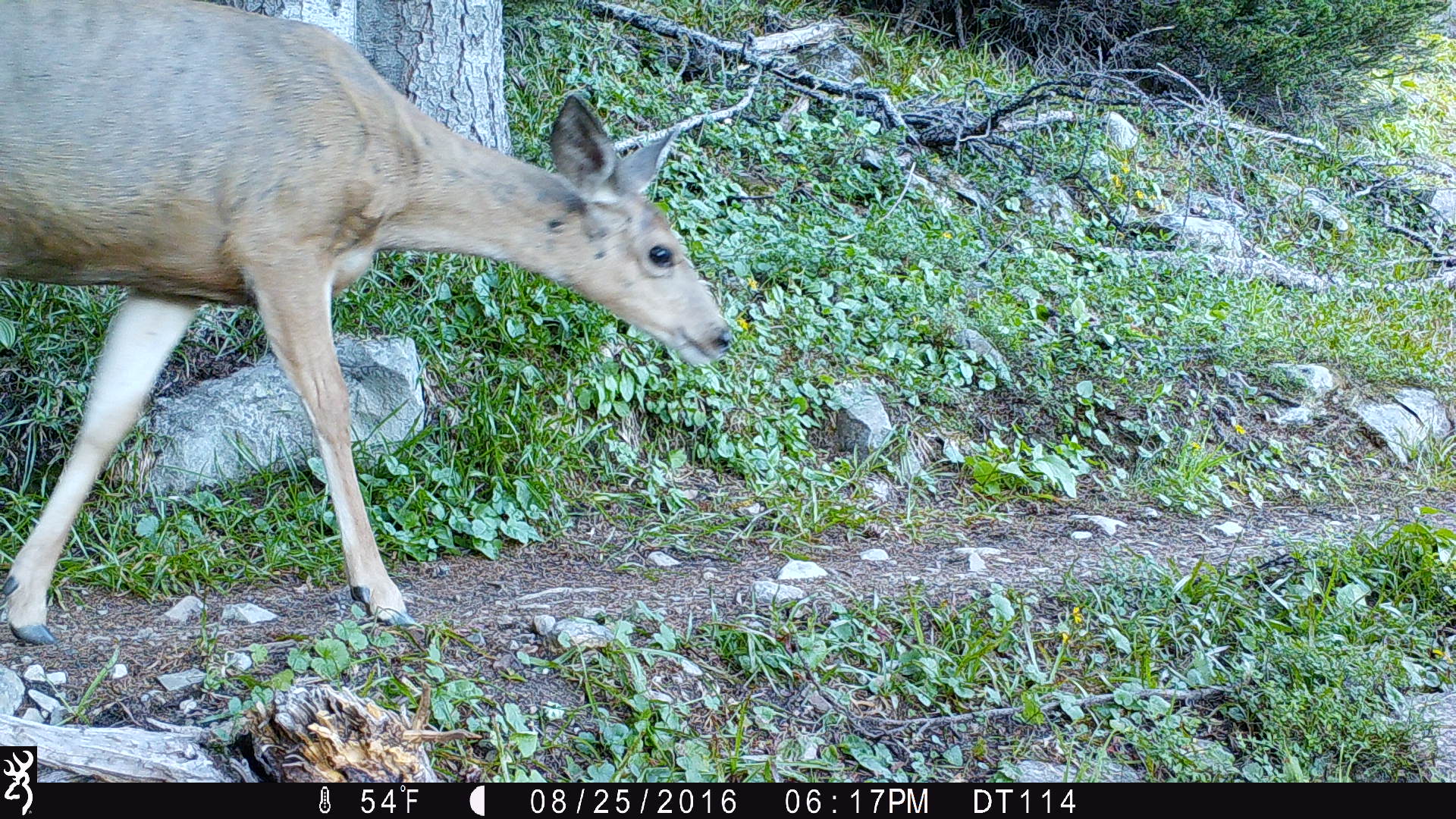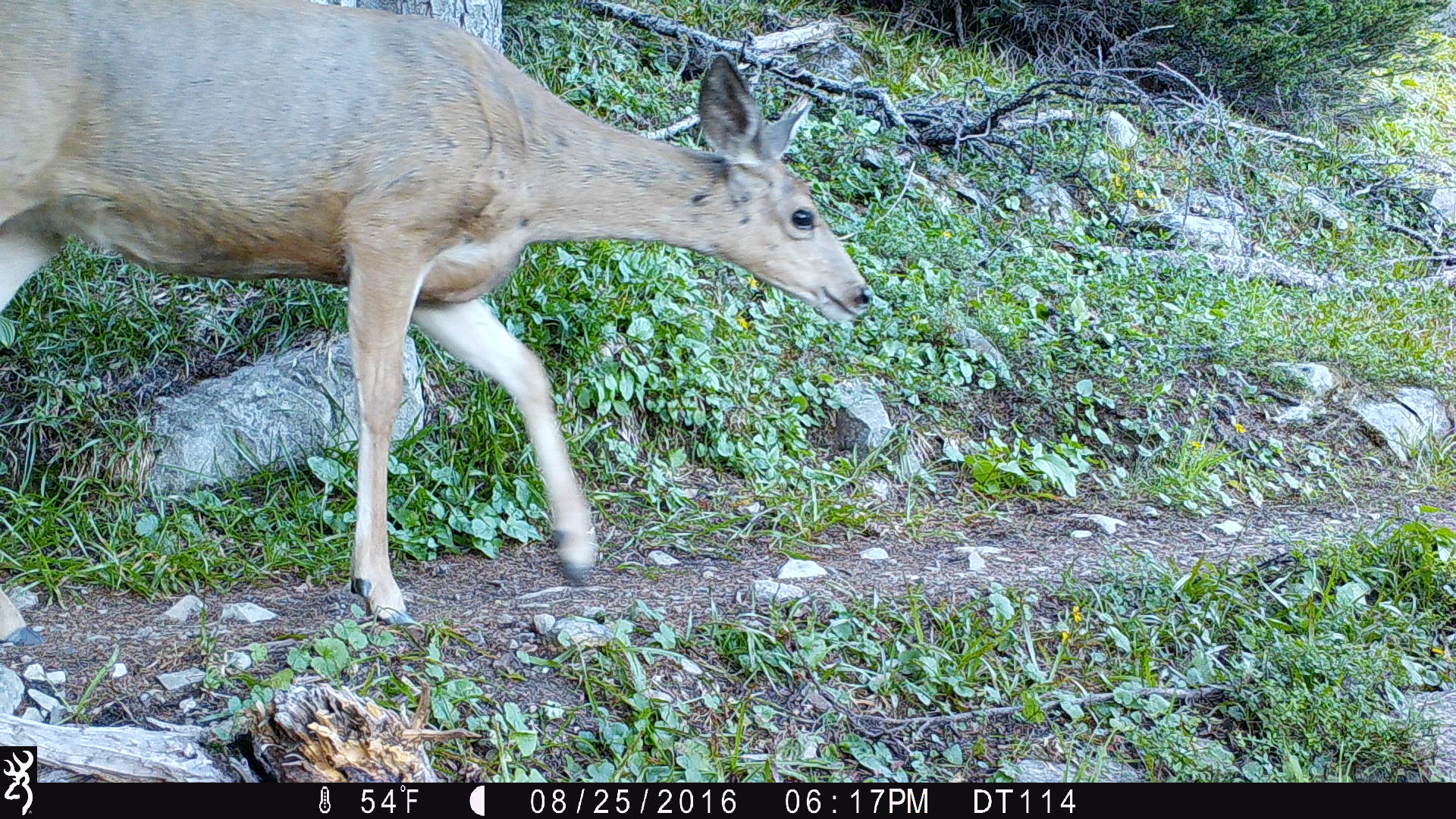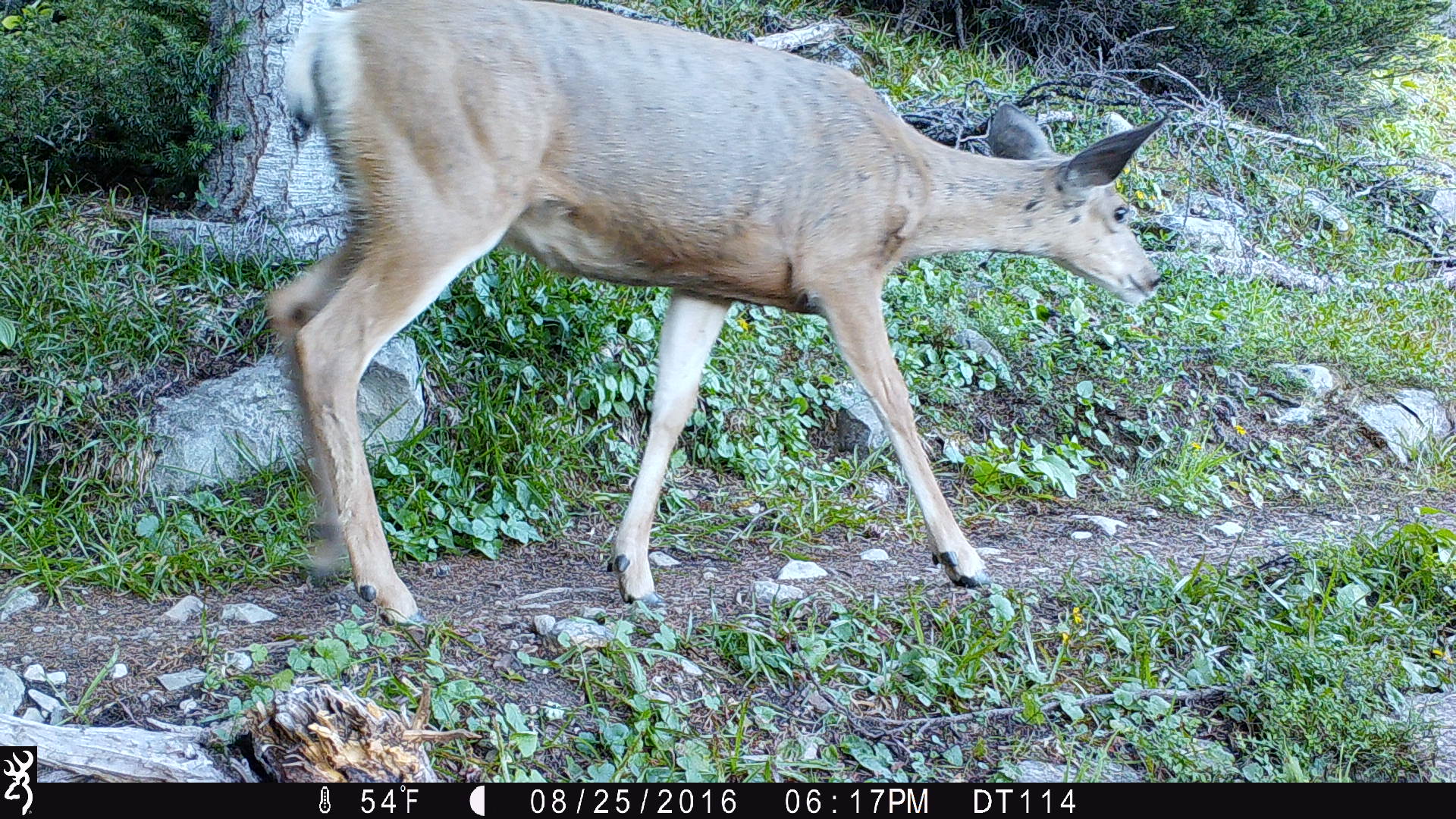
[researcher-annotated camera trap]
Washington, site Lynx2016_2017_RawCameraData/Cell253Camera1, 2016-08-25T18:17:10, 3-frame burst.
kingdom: Animalia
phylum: Chordata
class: Mammalia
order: Artiodactyla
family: Cervidae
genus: Odocoileus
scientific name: Odocoileus hemionus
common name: mule deer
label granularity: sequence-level